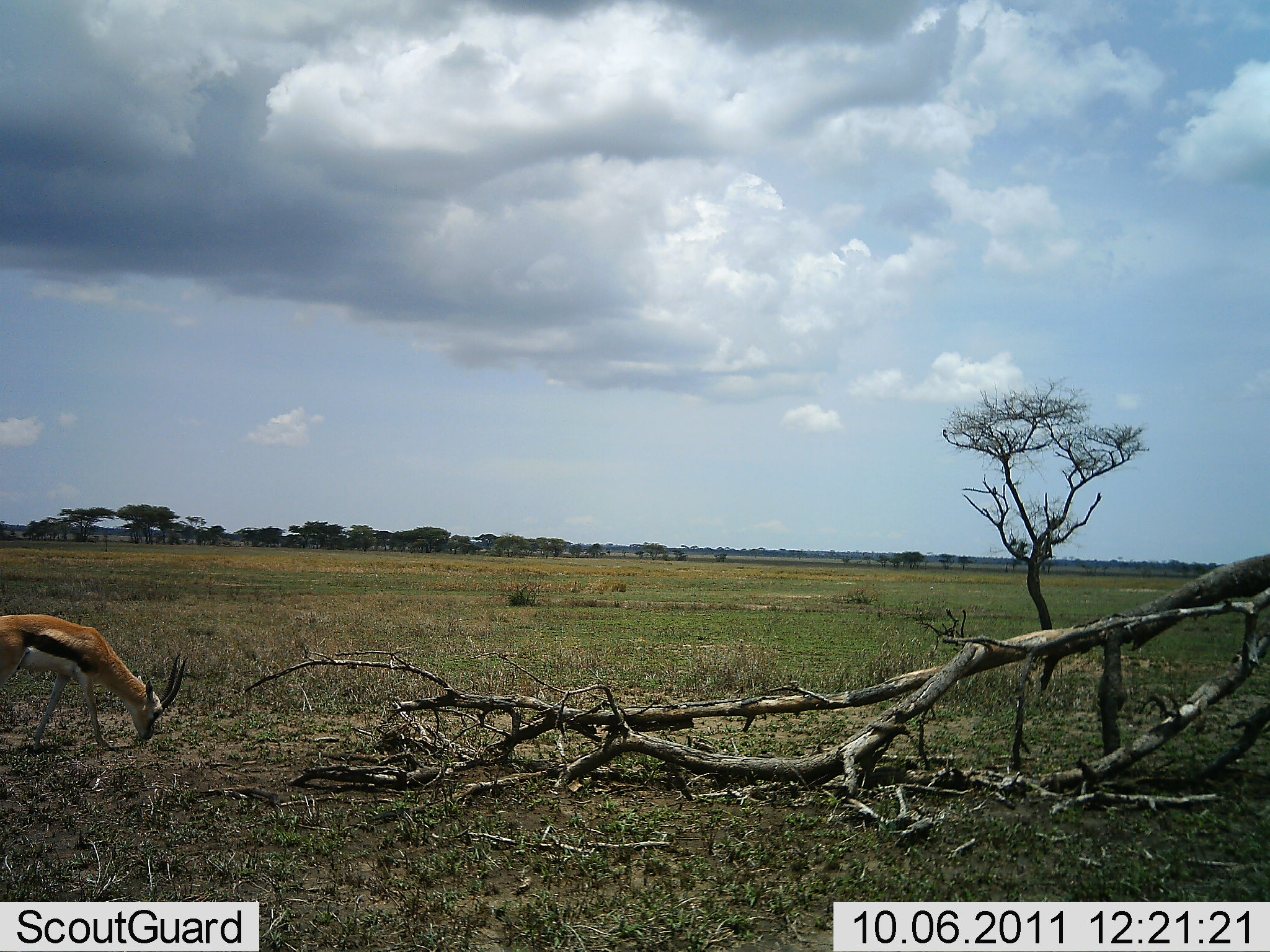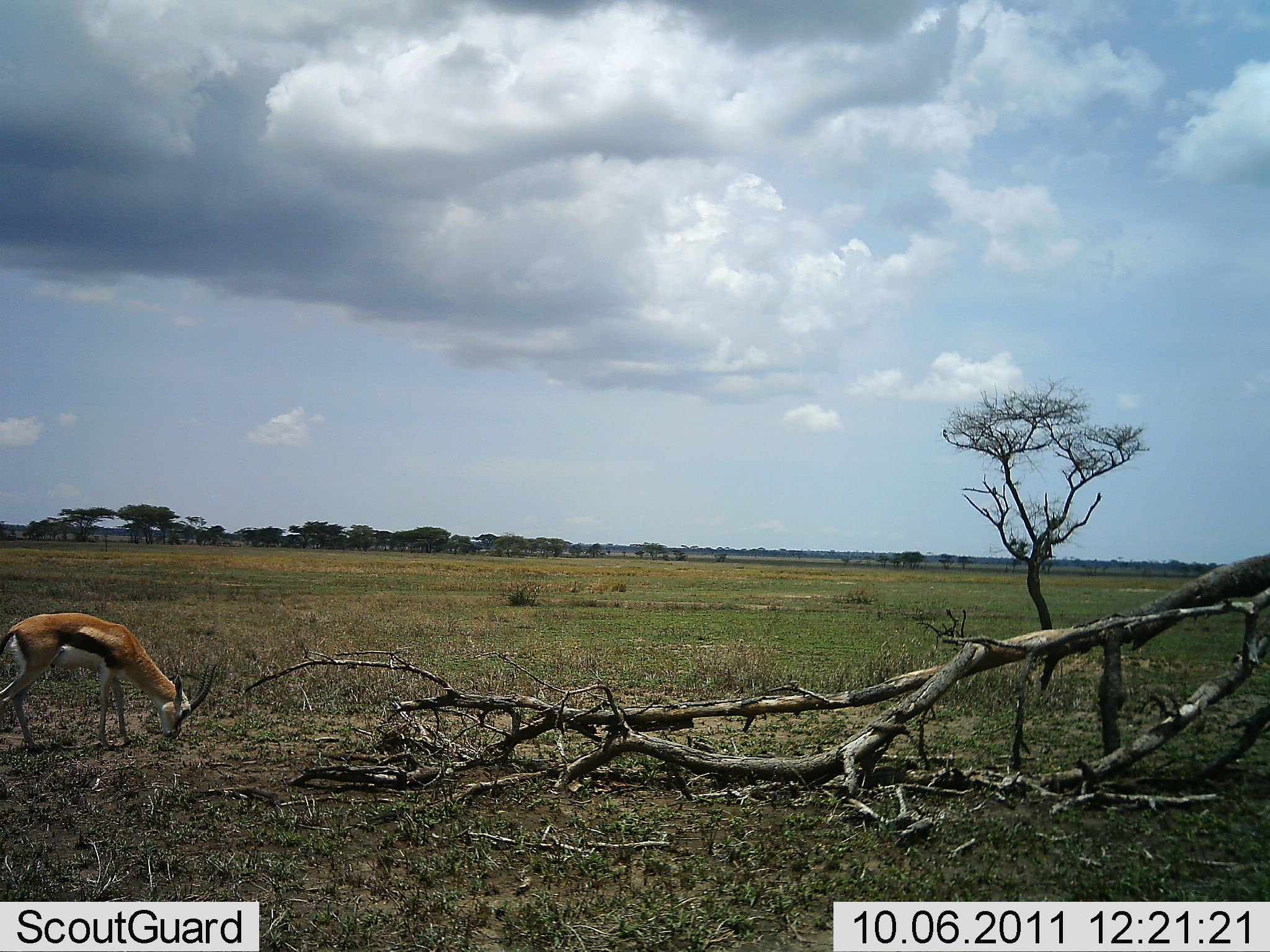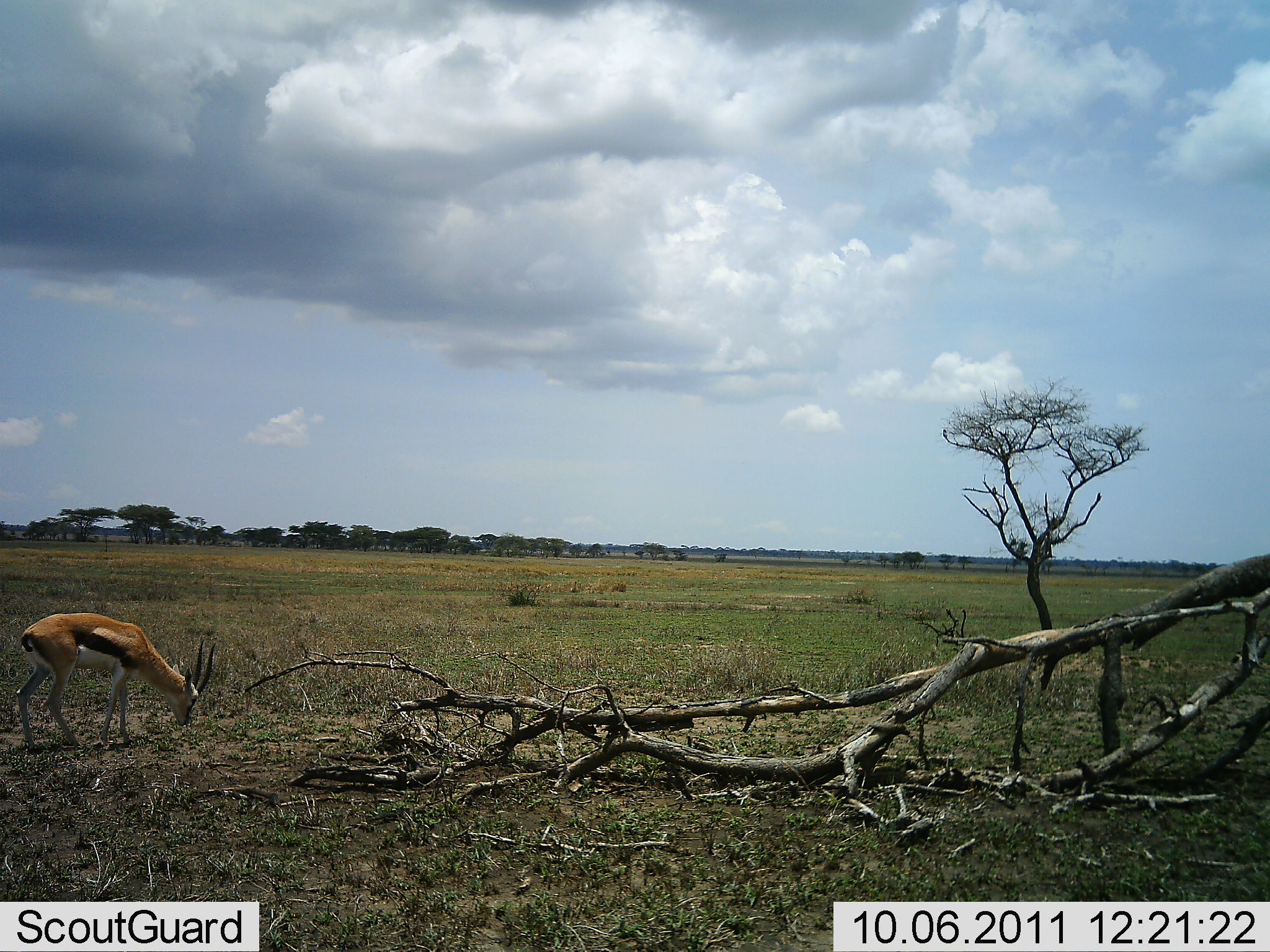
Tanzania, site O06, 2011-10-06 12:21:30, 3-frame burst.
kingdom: Animalia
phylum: Chordata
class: Mammalia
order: Artiodactyla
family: Bovidae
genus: Eudorcas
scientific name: Eudorcas thomsonii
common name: thomson's gazelle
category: gazellethomsons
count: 1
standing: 9%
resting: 0%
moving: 9%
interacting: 0%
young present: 0%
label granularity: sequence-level